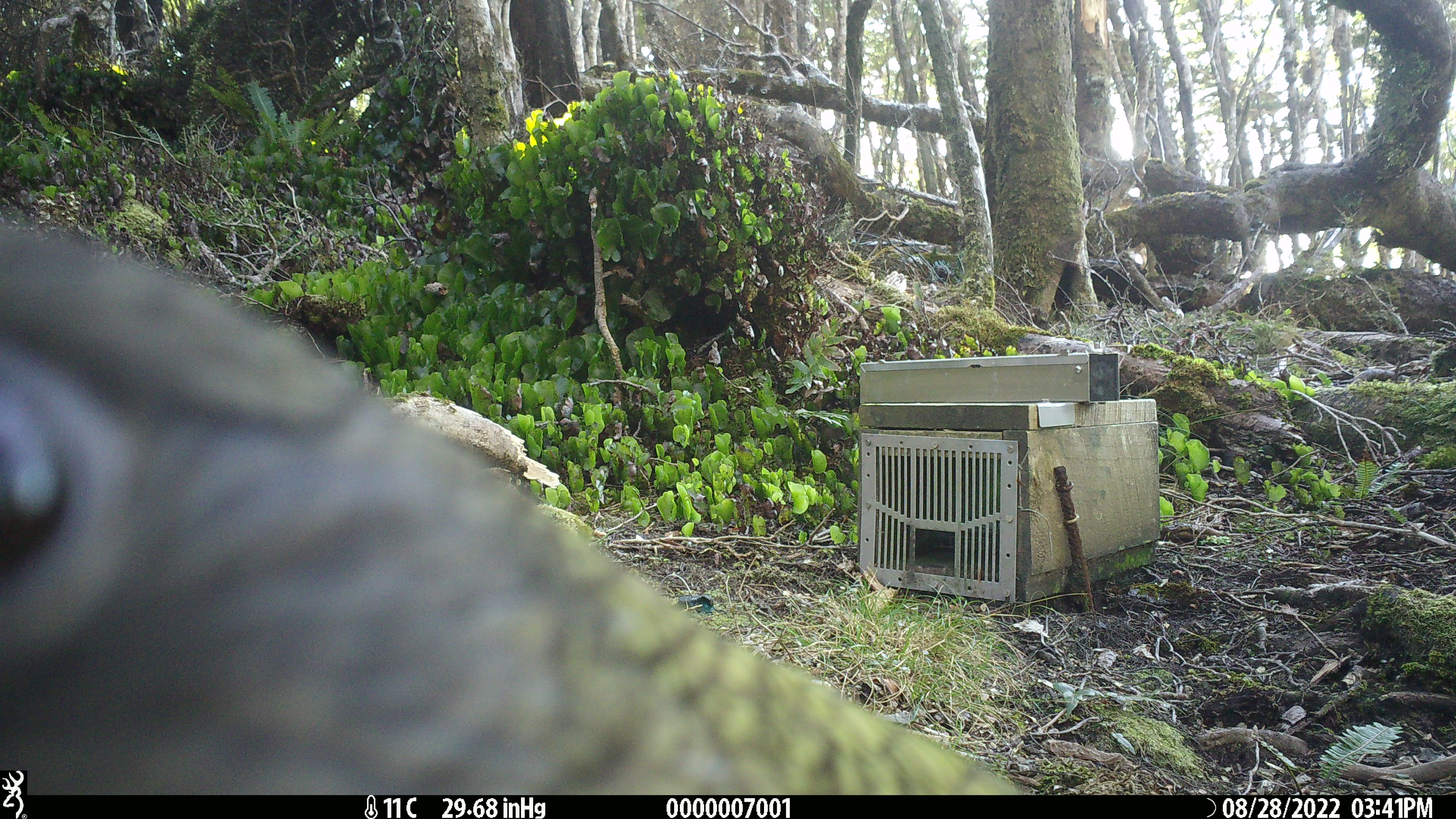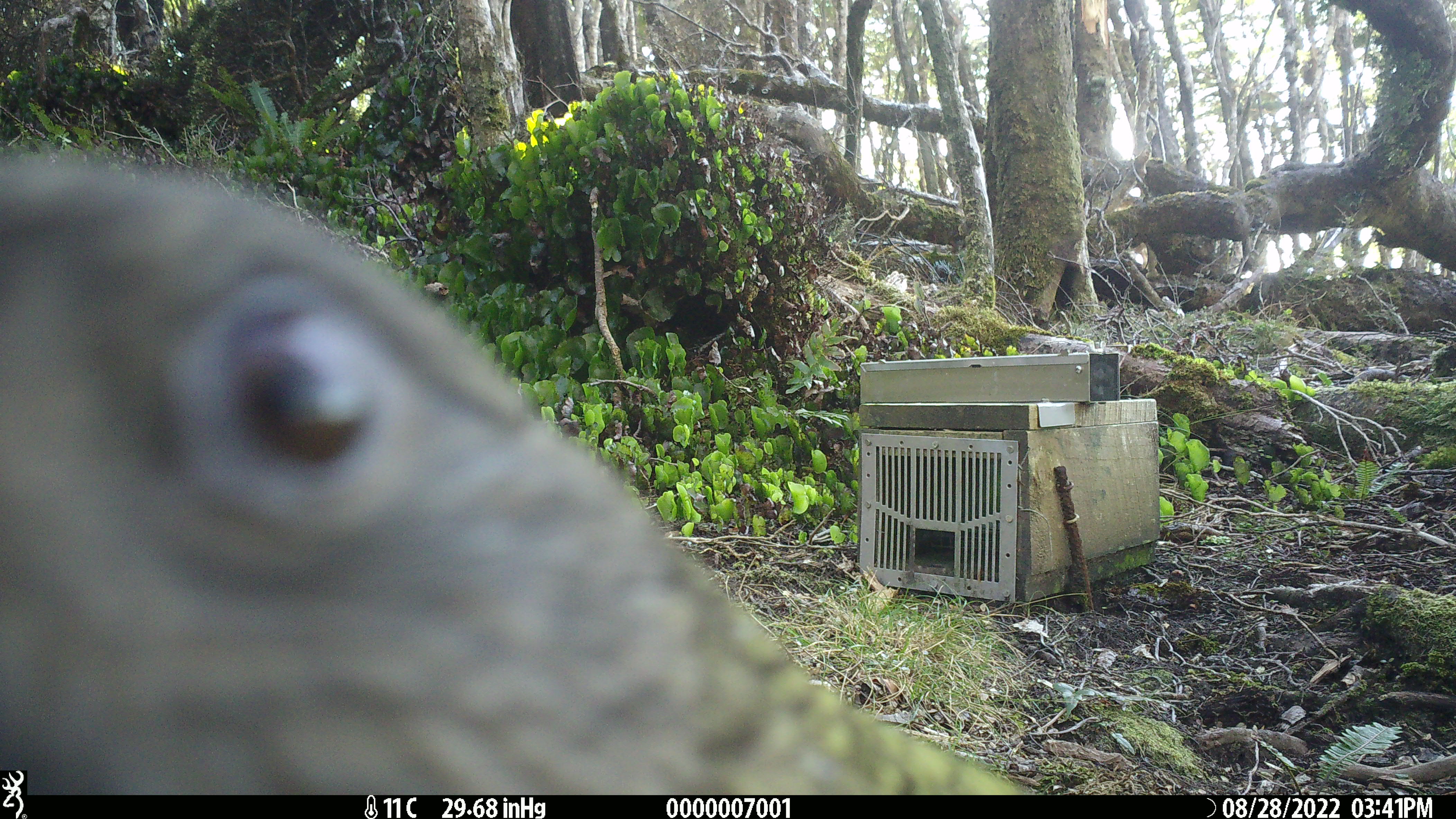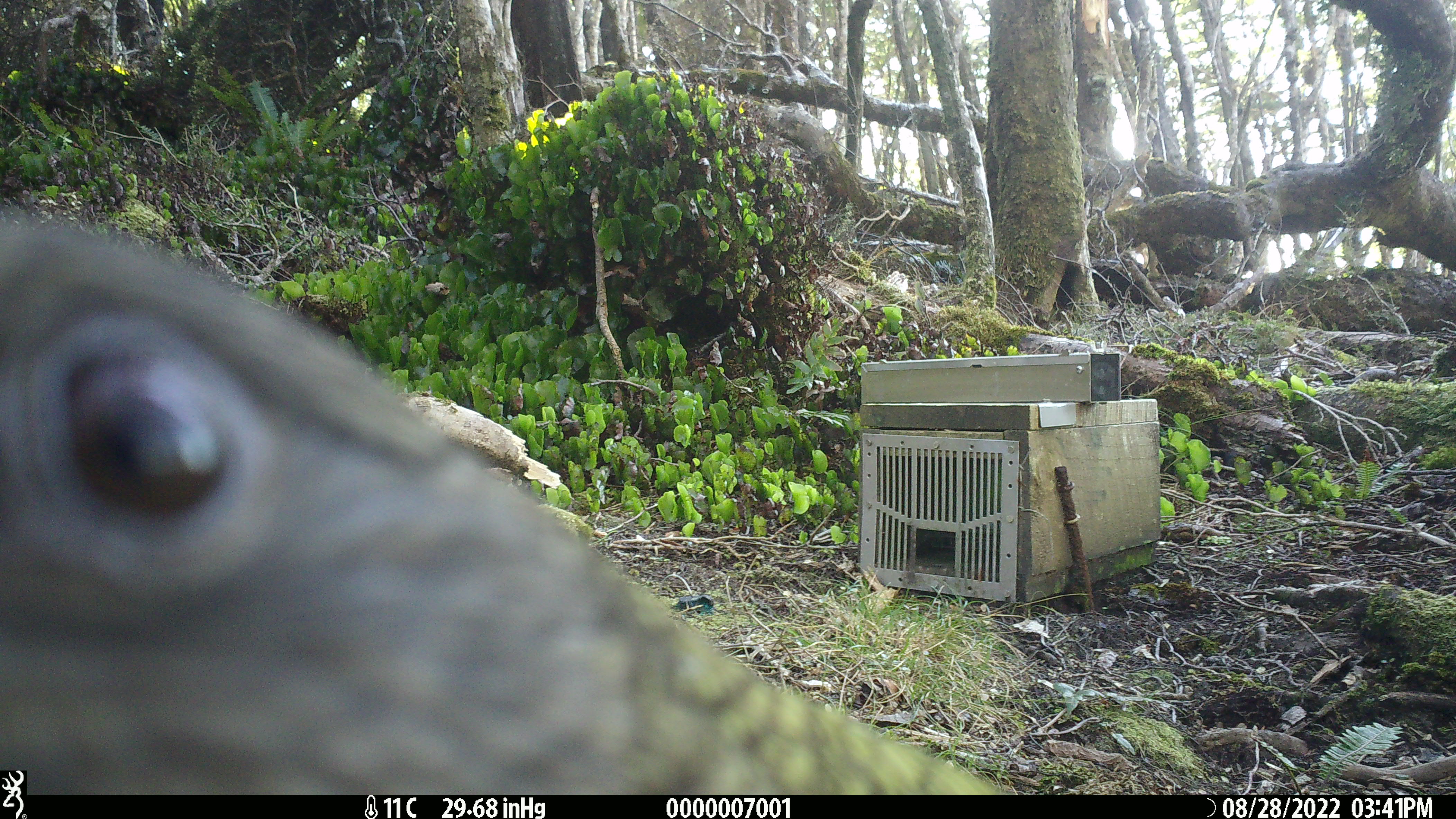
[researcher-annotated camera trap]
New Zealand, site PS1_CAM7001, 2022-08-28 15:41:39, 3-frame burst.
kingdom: Animalia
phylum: Chordata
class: Aves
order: Psittaciformes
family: Strigopidae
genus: Nestor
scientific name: Nestor notabilis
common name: kea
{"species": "kea (Nestor notabilis)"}